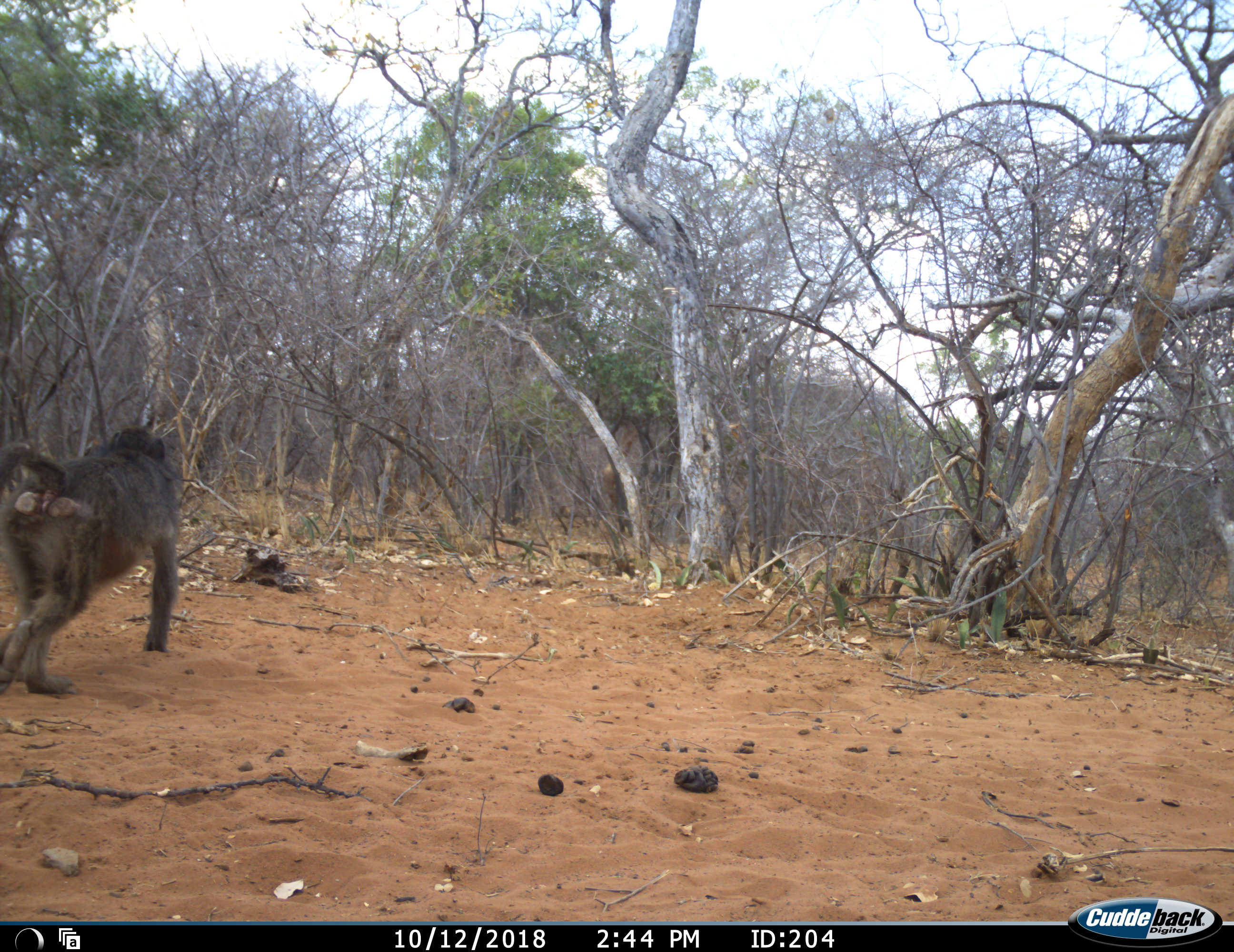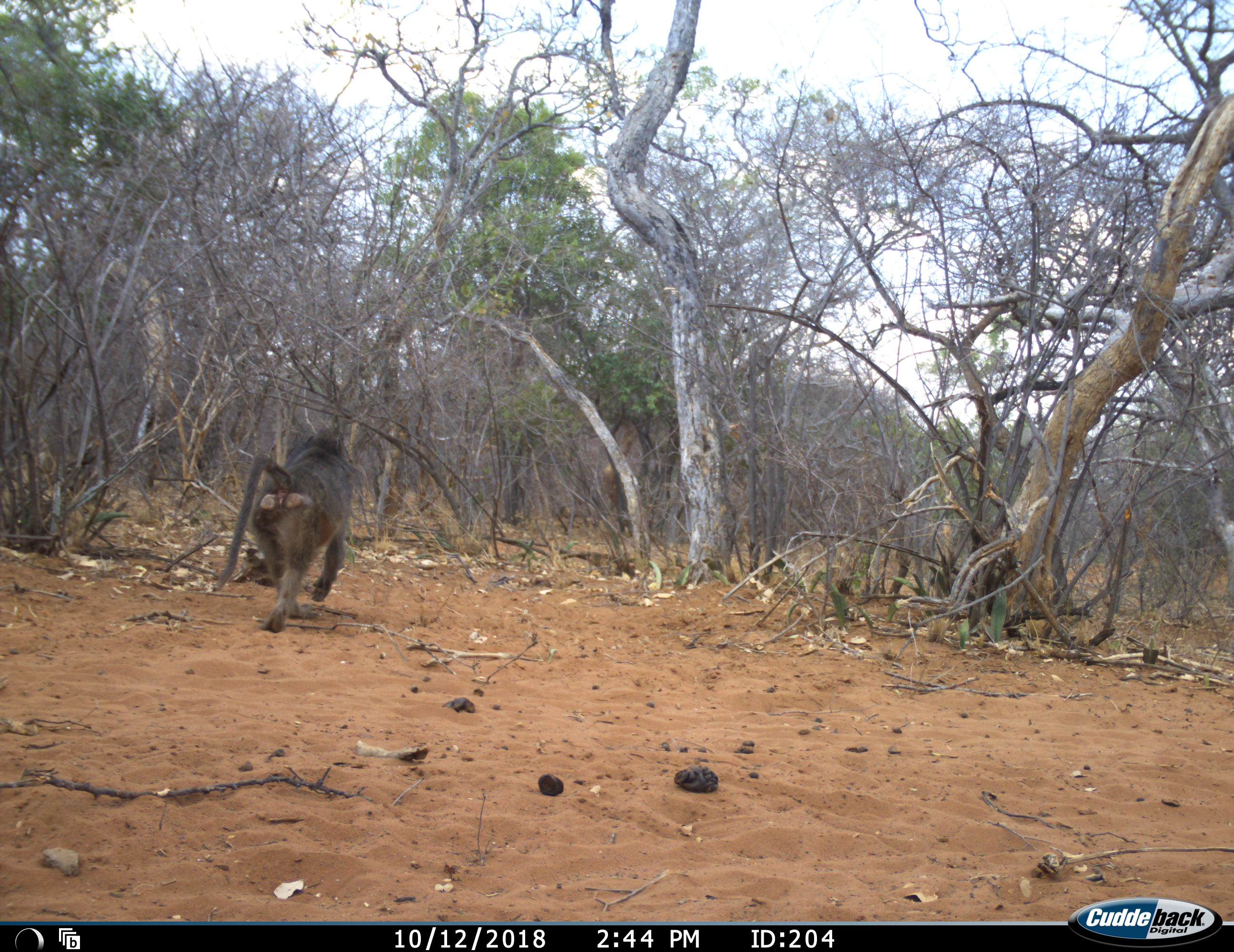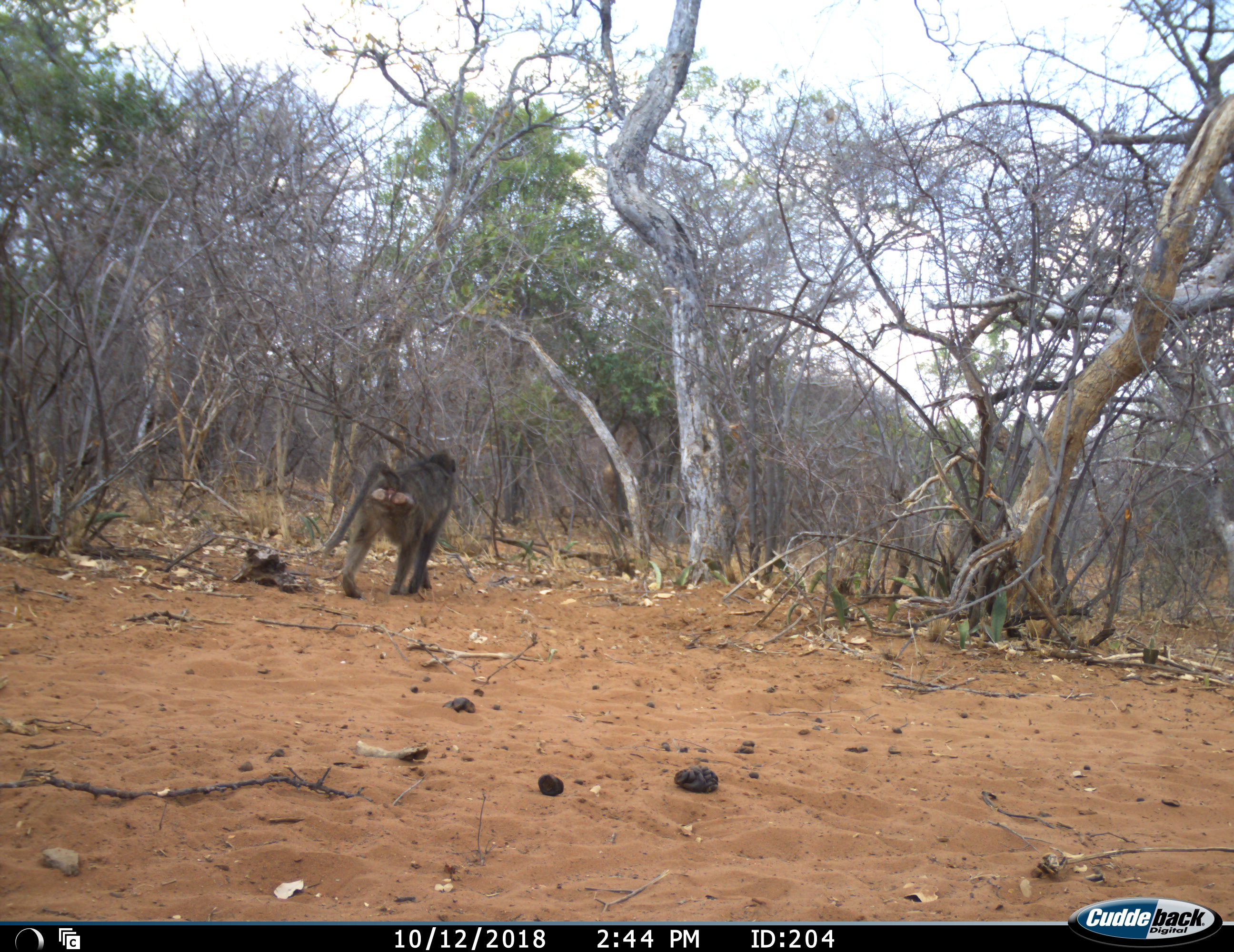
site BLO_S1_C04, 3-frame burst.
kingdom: Animalia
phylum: Chordata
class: Mammalia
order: Primates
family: Cercopithecidae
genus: Papio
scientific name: Papio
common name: baboon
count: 1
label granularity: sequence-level